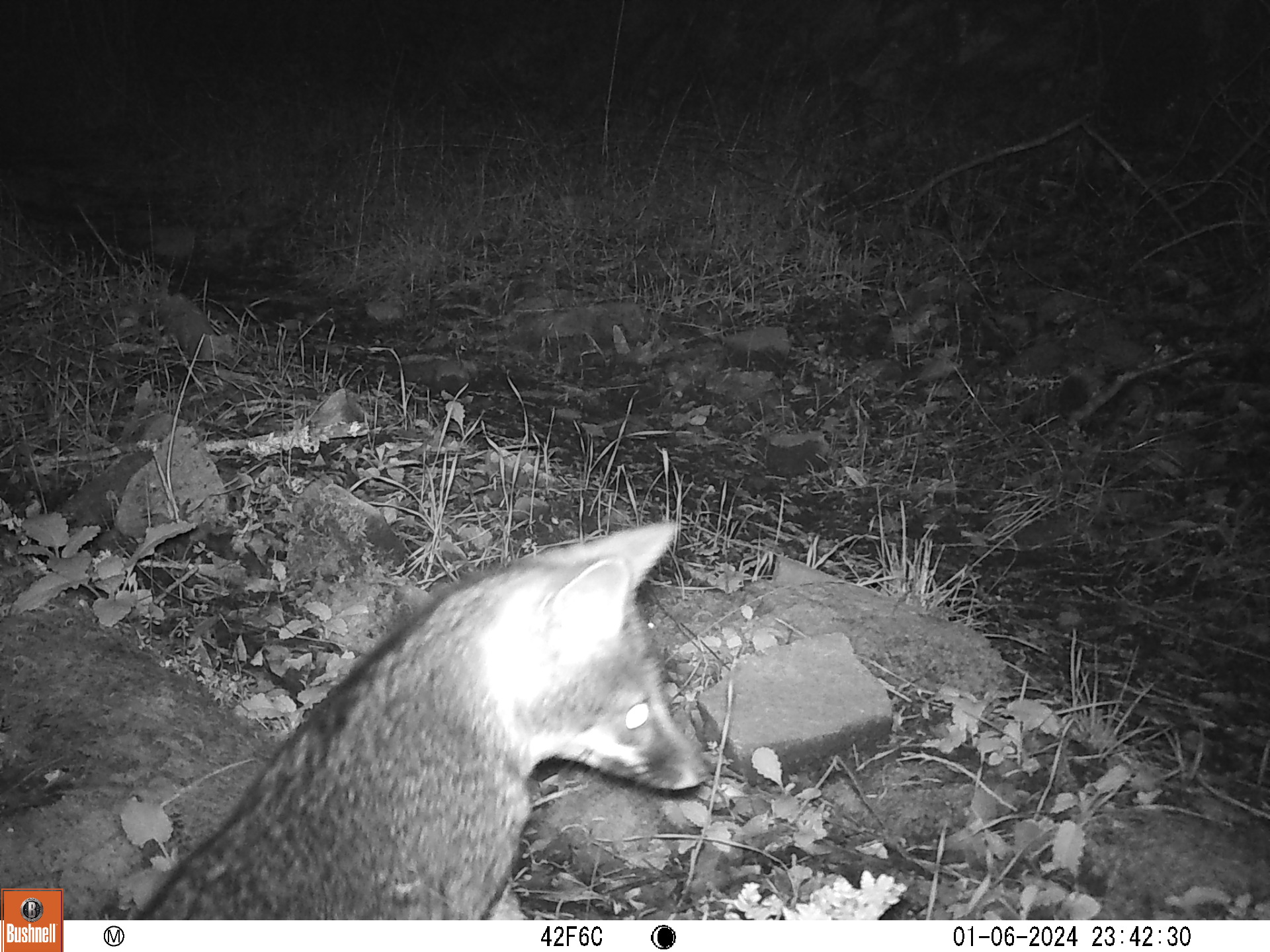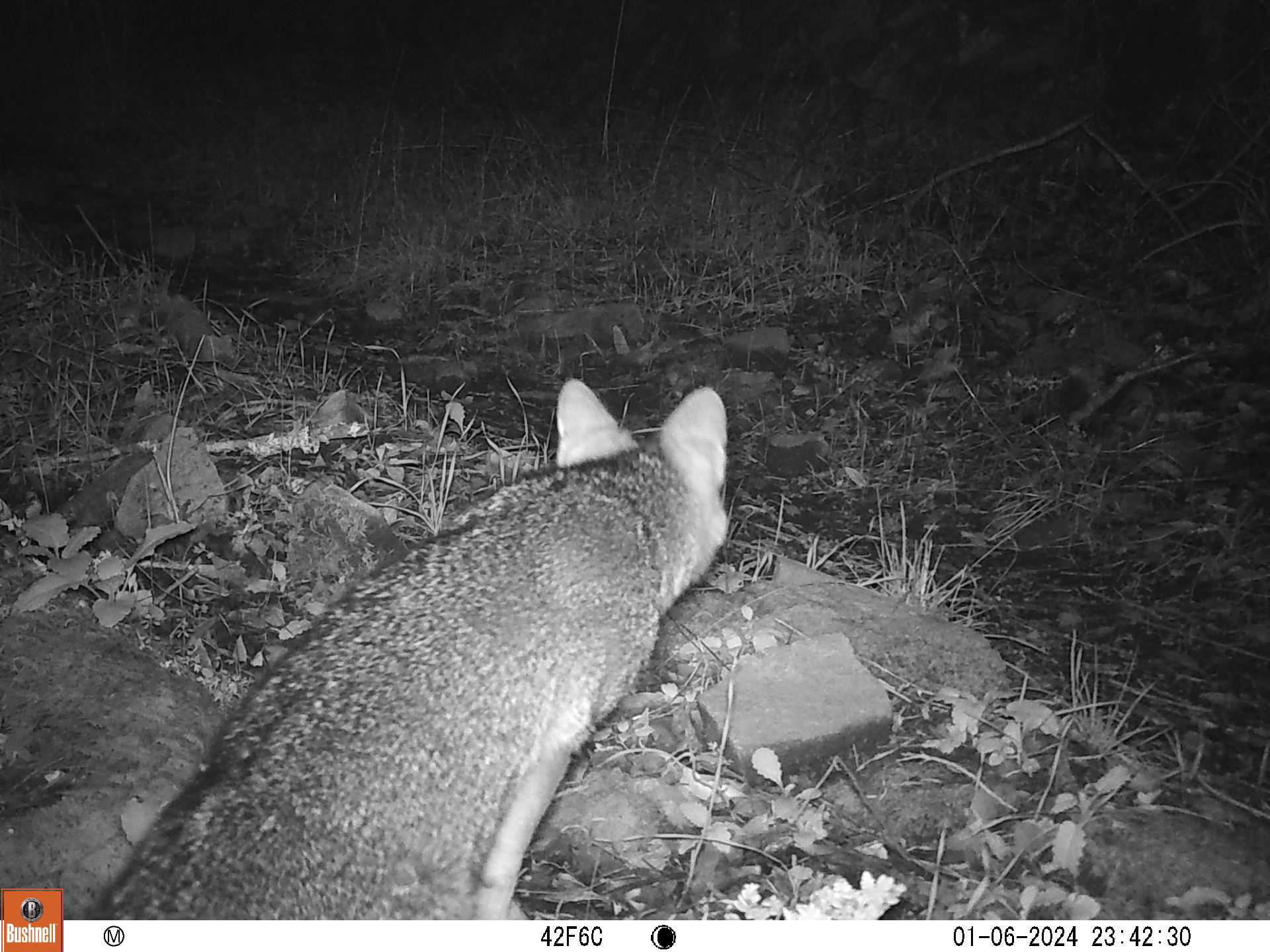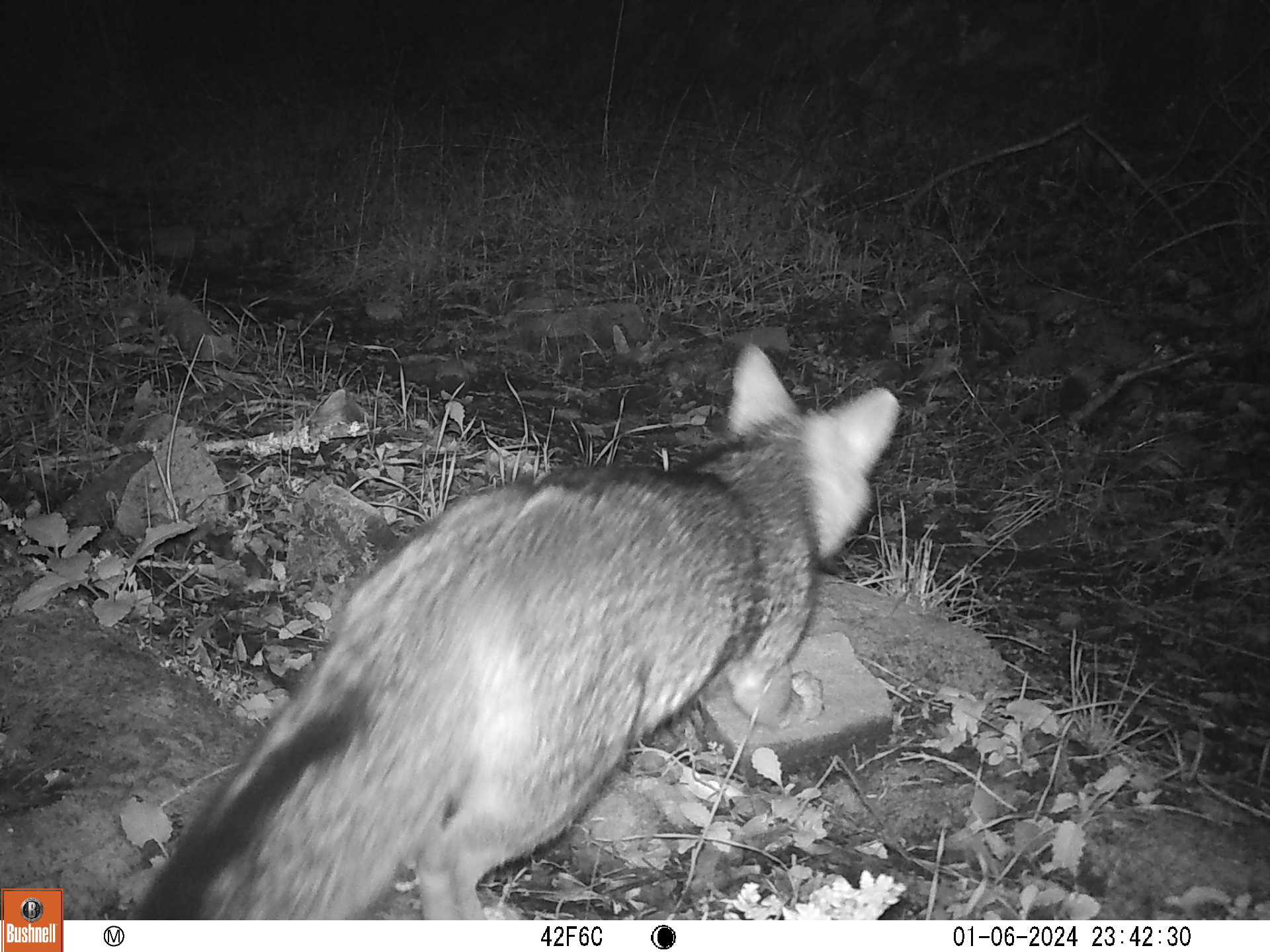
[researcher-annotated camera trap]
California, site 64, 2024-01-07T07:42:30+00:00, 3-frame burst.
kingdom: Animalia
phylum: Chordata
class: Mammalia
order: Carnivora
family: Canidae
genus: Urocyon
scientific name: Urocyon cinereoargenteus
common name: gray fox